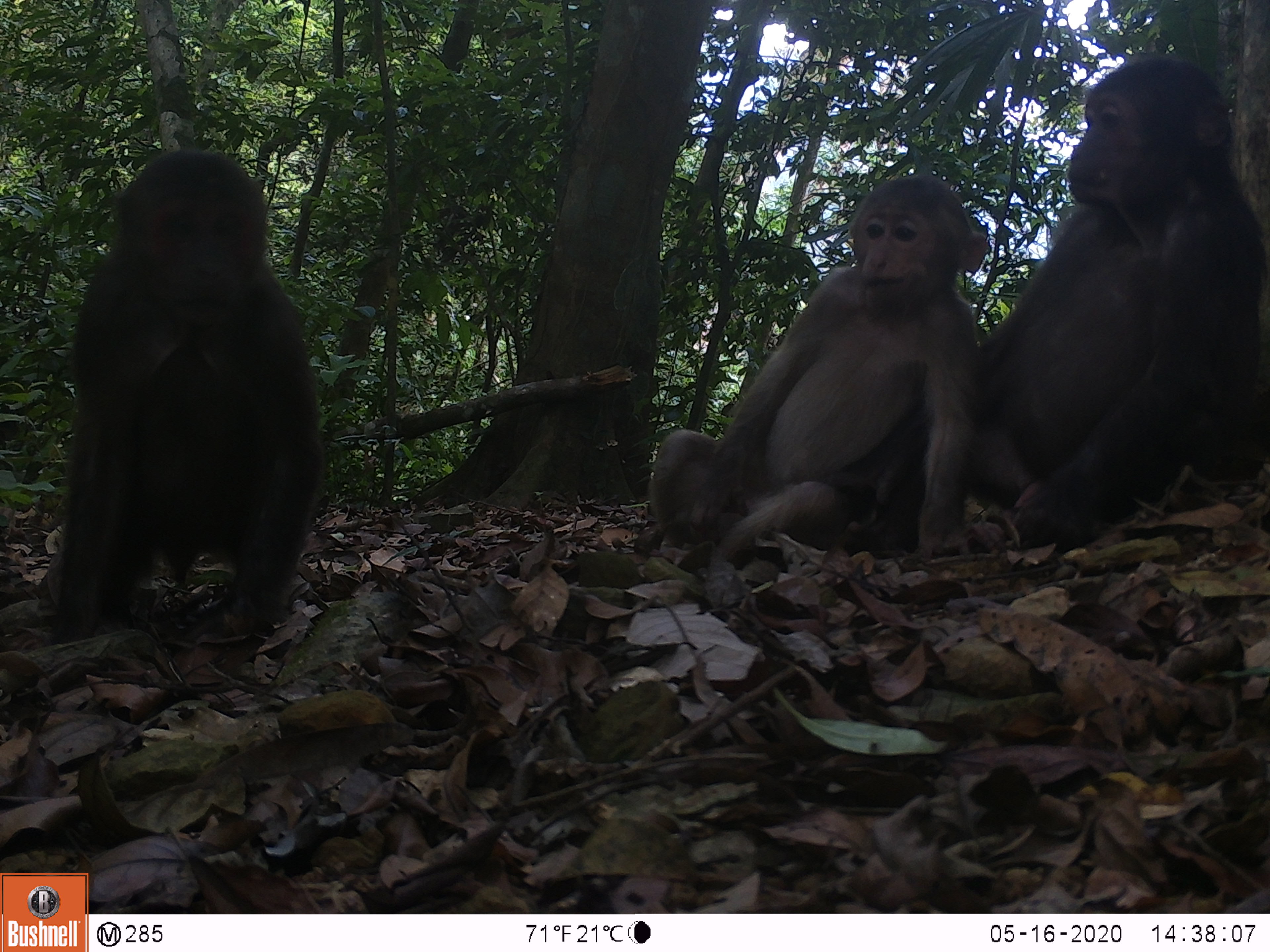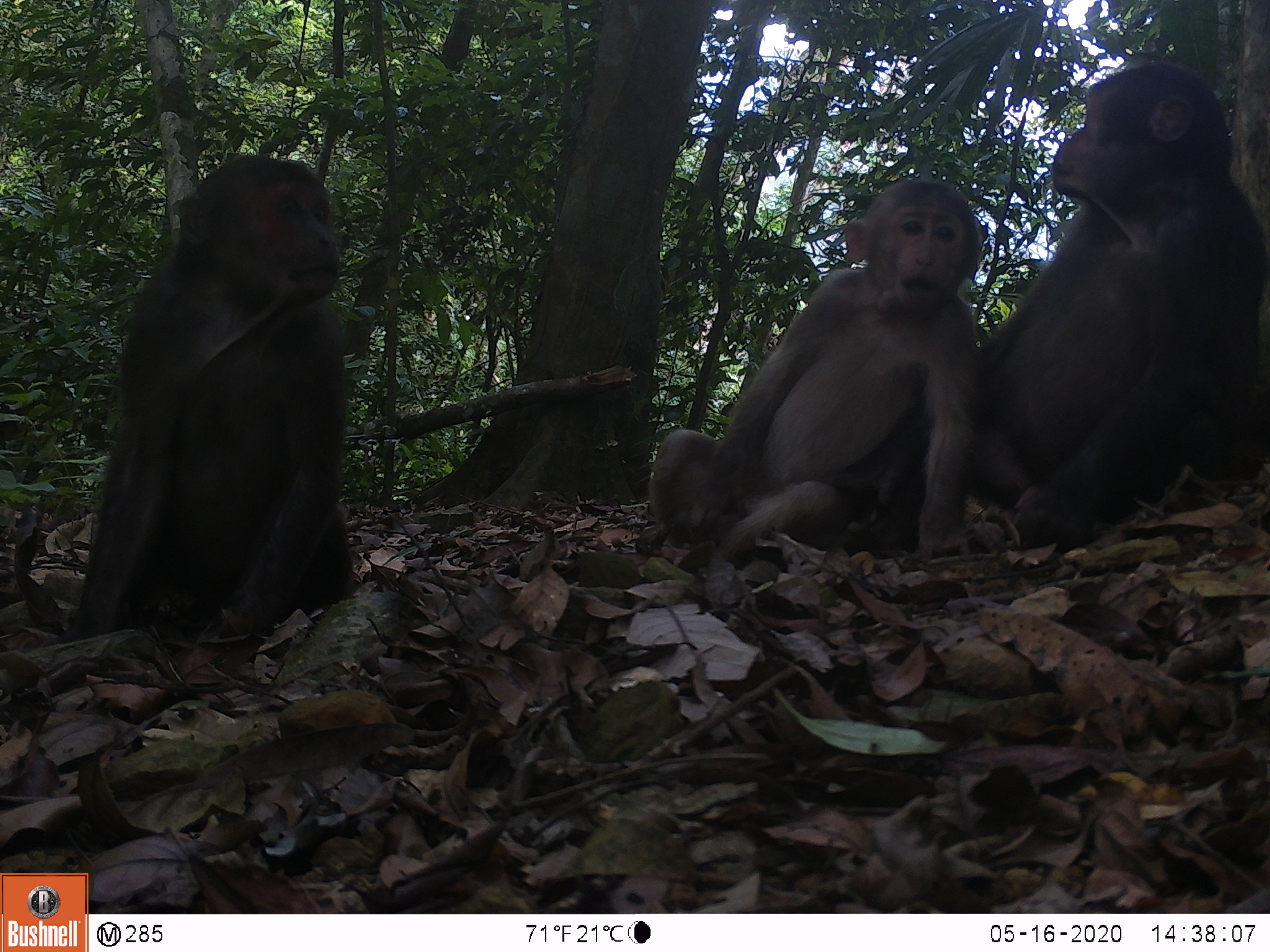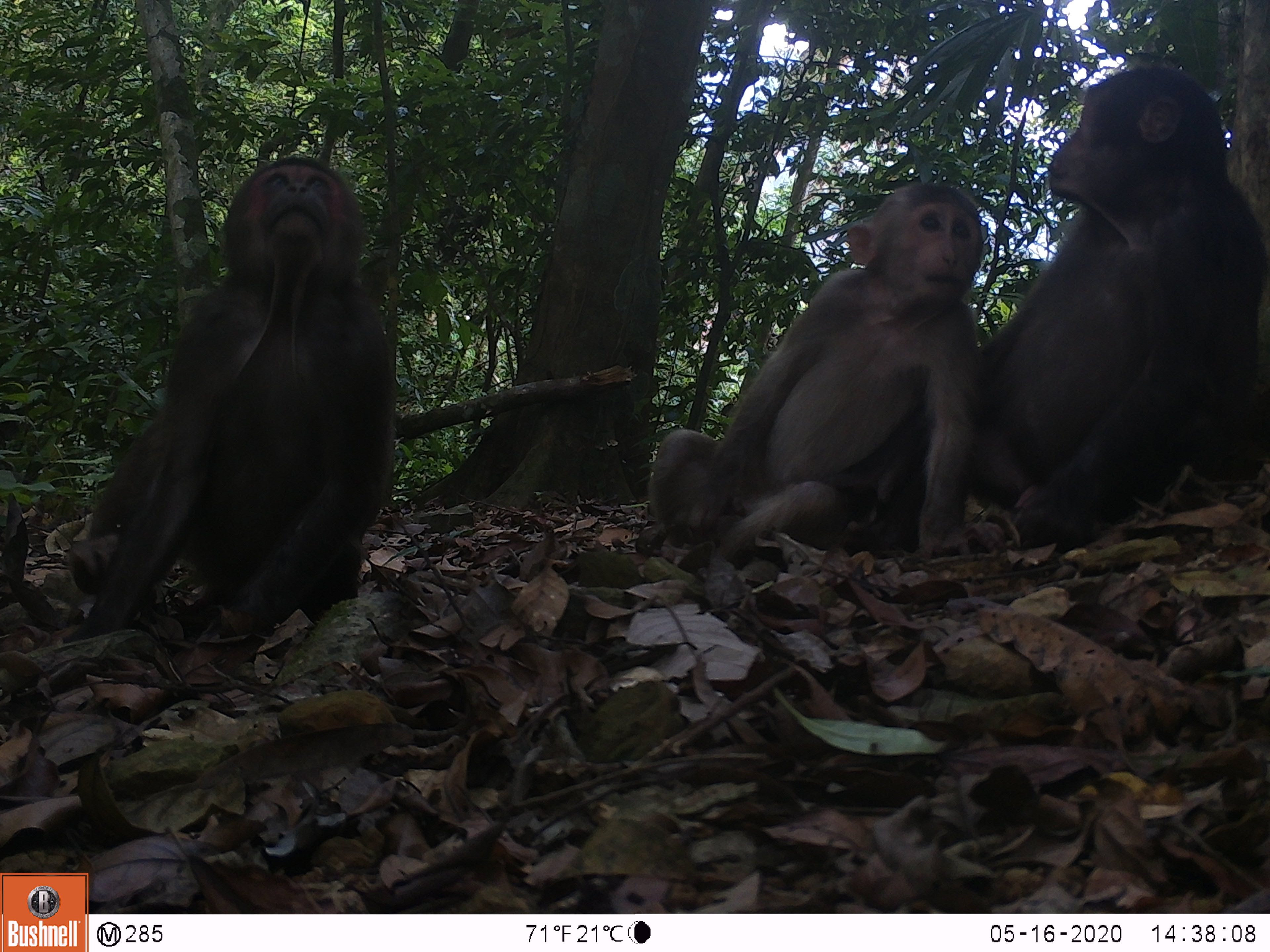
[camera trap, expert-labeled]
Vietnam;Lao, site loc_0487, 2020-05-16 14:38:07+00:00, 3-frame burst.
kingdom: Animalia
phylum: Chordata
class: Mammalia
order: Primates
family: Cercopithecidae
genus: Macaca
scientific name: Macaca arctoides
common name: stump-tailed macaque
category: stump tailed macaque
Stump tailed macaque (stump-tailed macaque) (Macaca arctoides). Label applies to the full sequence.